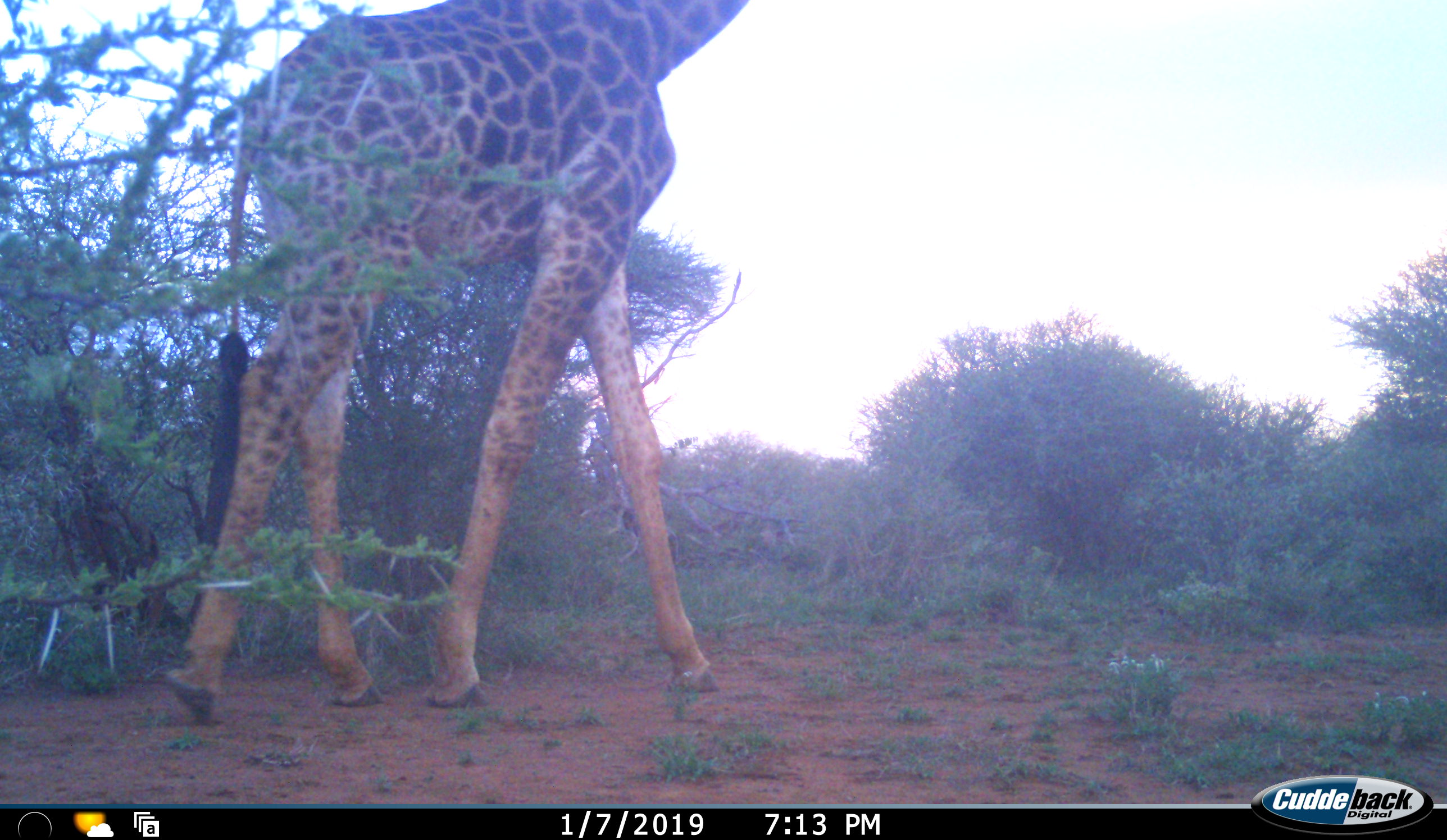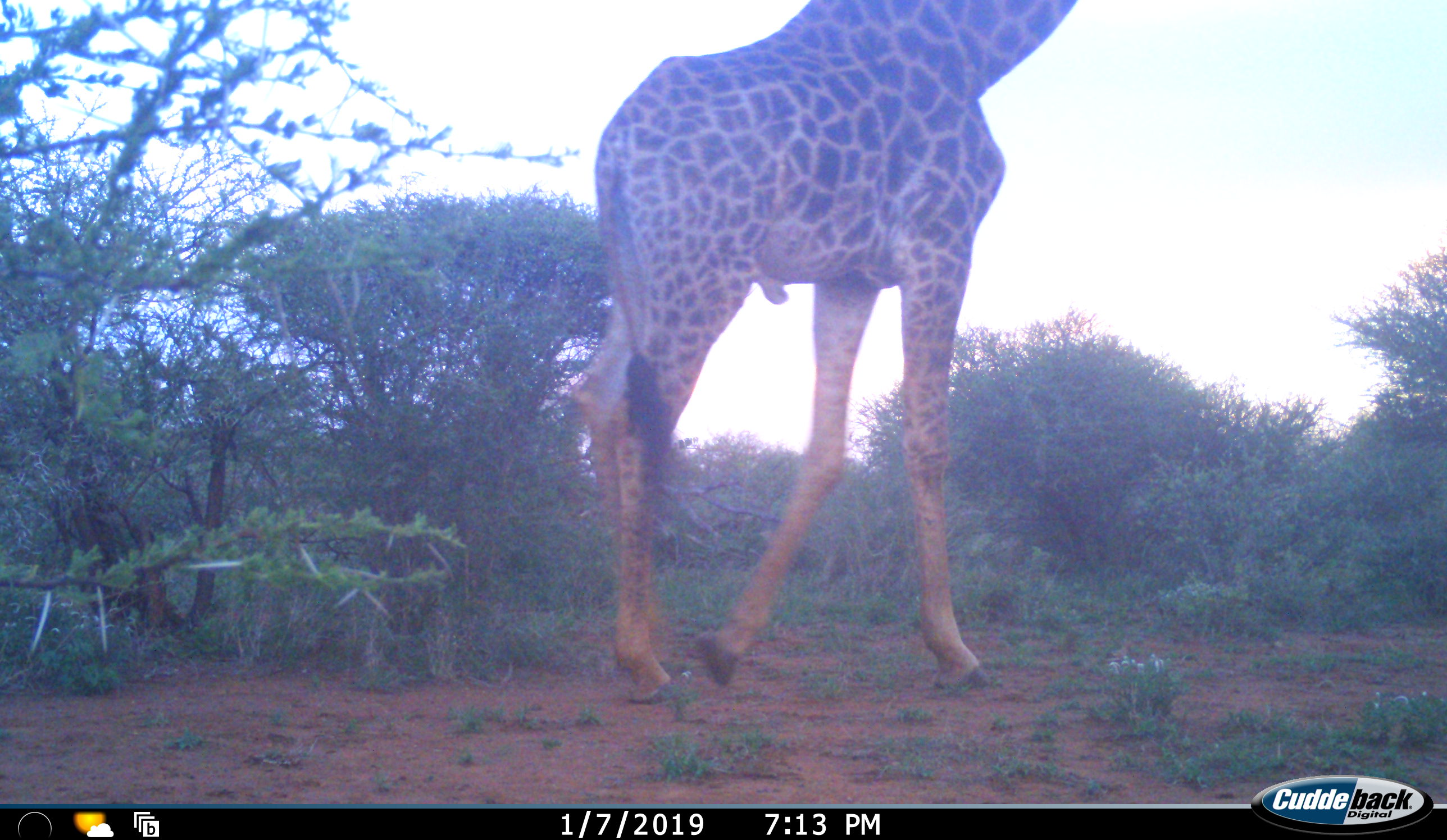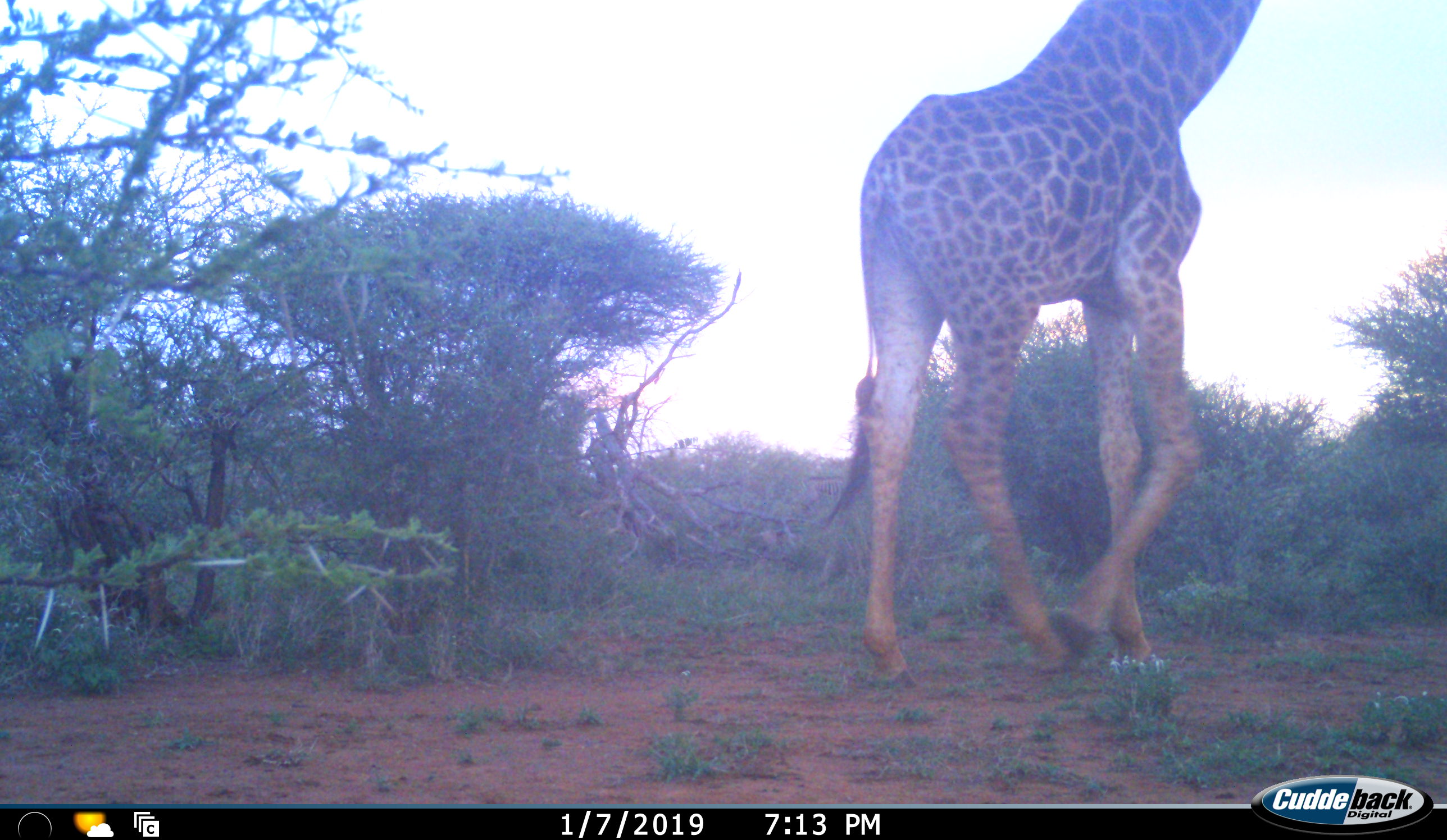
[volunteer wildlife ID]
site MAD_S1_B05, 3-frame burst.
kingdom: Animalia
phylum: Chordata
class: Mammalia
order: Artiodactyla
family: Giraffidae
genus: Giraffa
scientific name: Giraffa camelopardalis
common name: giraffe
Giraffe (Giraffa camelopardalis), count 1. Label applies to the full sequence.